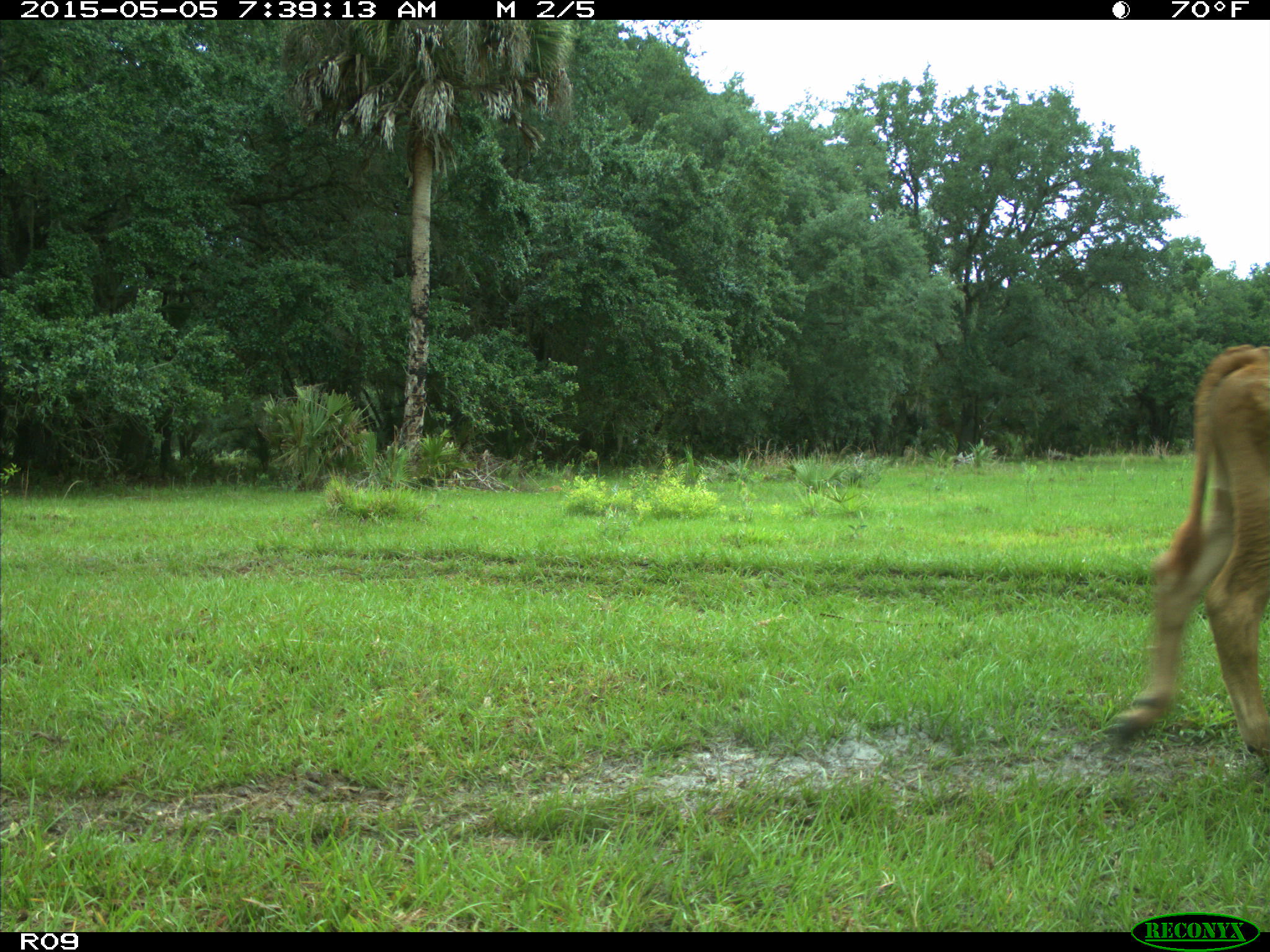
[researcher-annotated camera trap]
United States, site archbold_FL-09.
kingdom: Animalia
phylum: Chordata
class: Mammalia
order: Artiodactyla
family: Bovidae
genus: Bos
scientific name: Bos taurus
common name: domestic cow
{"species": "Bos taurus (domestic cow)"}